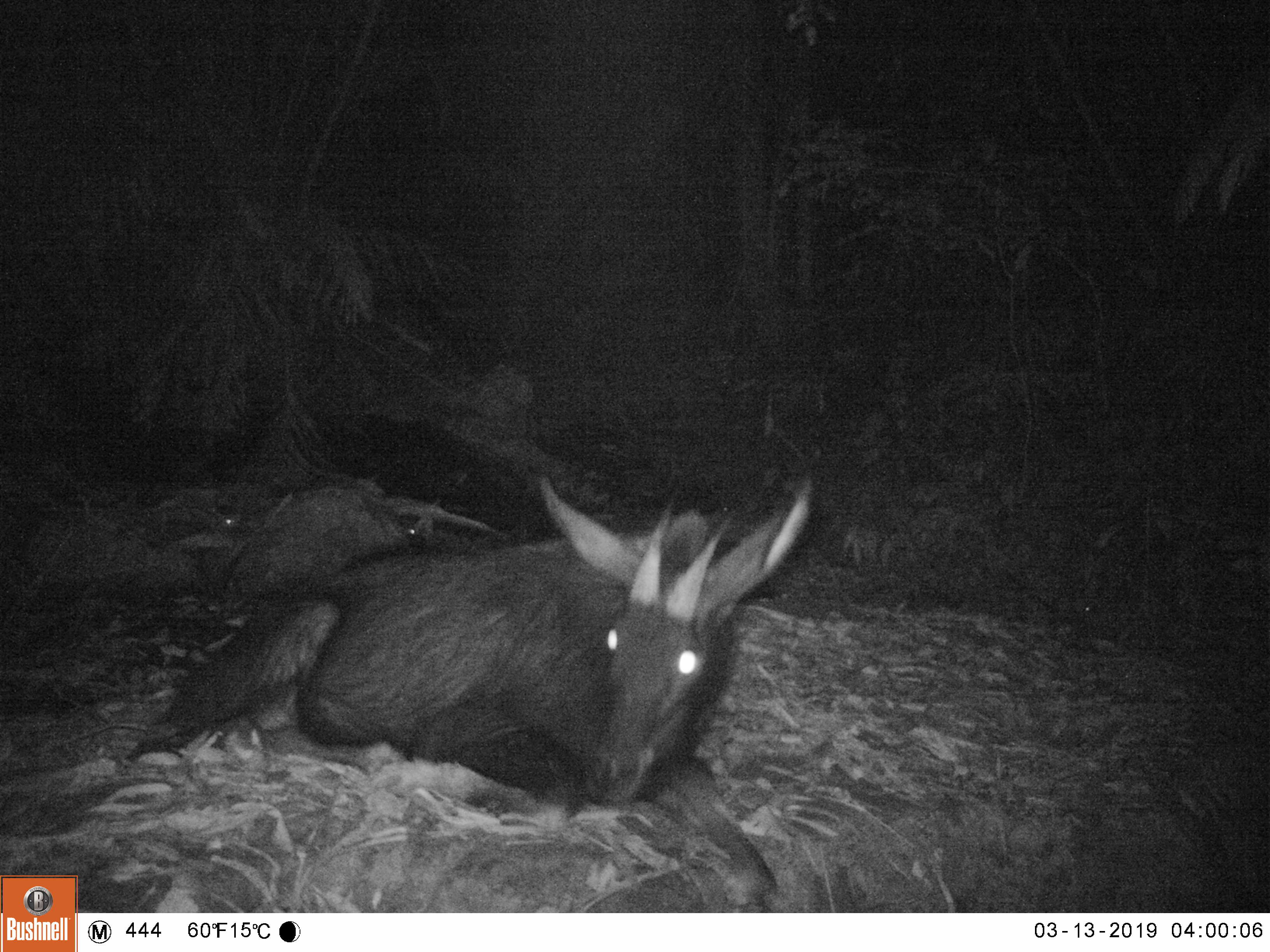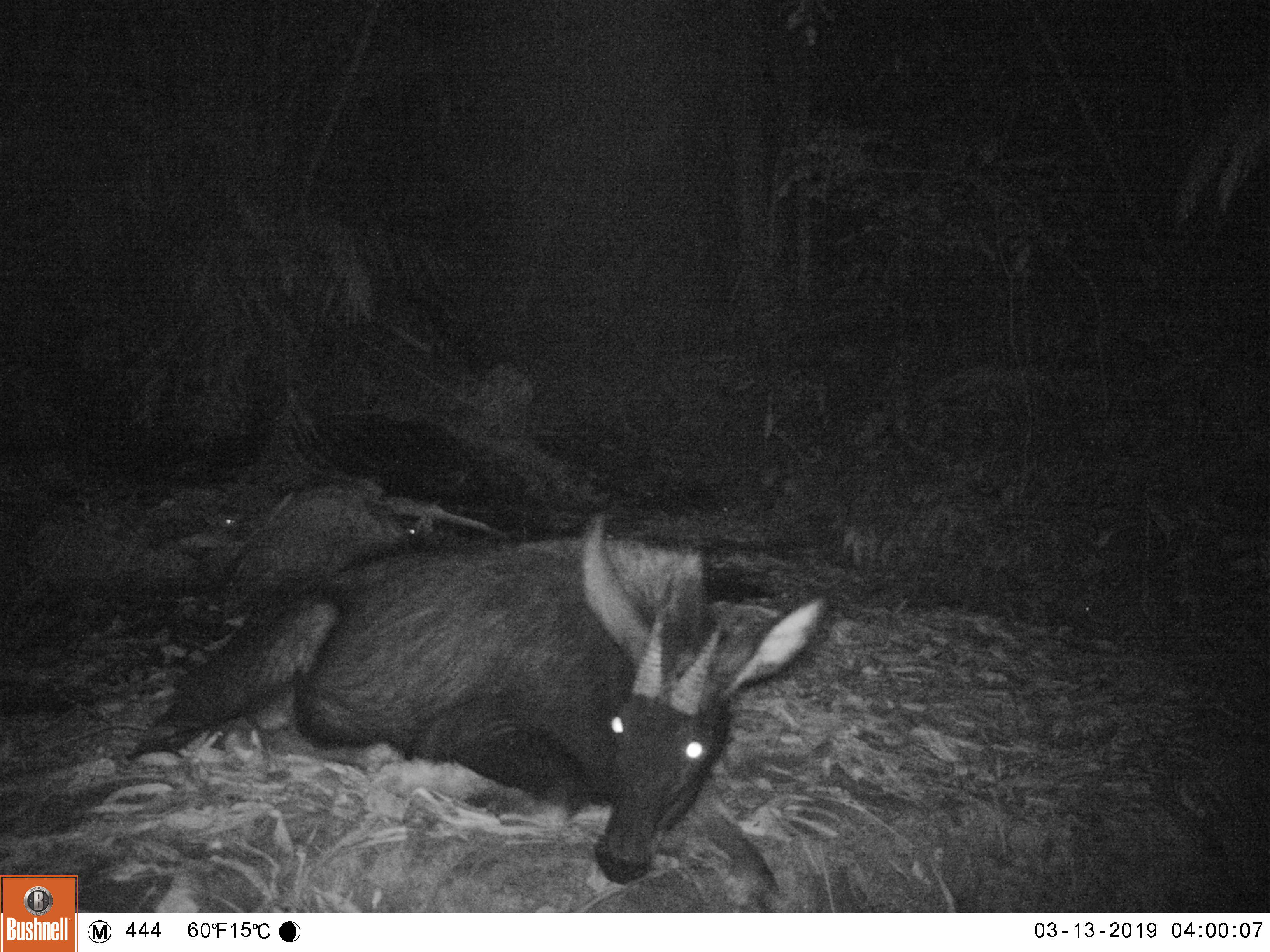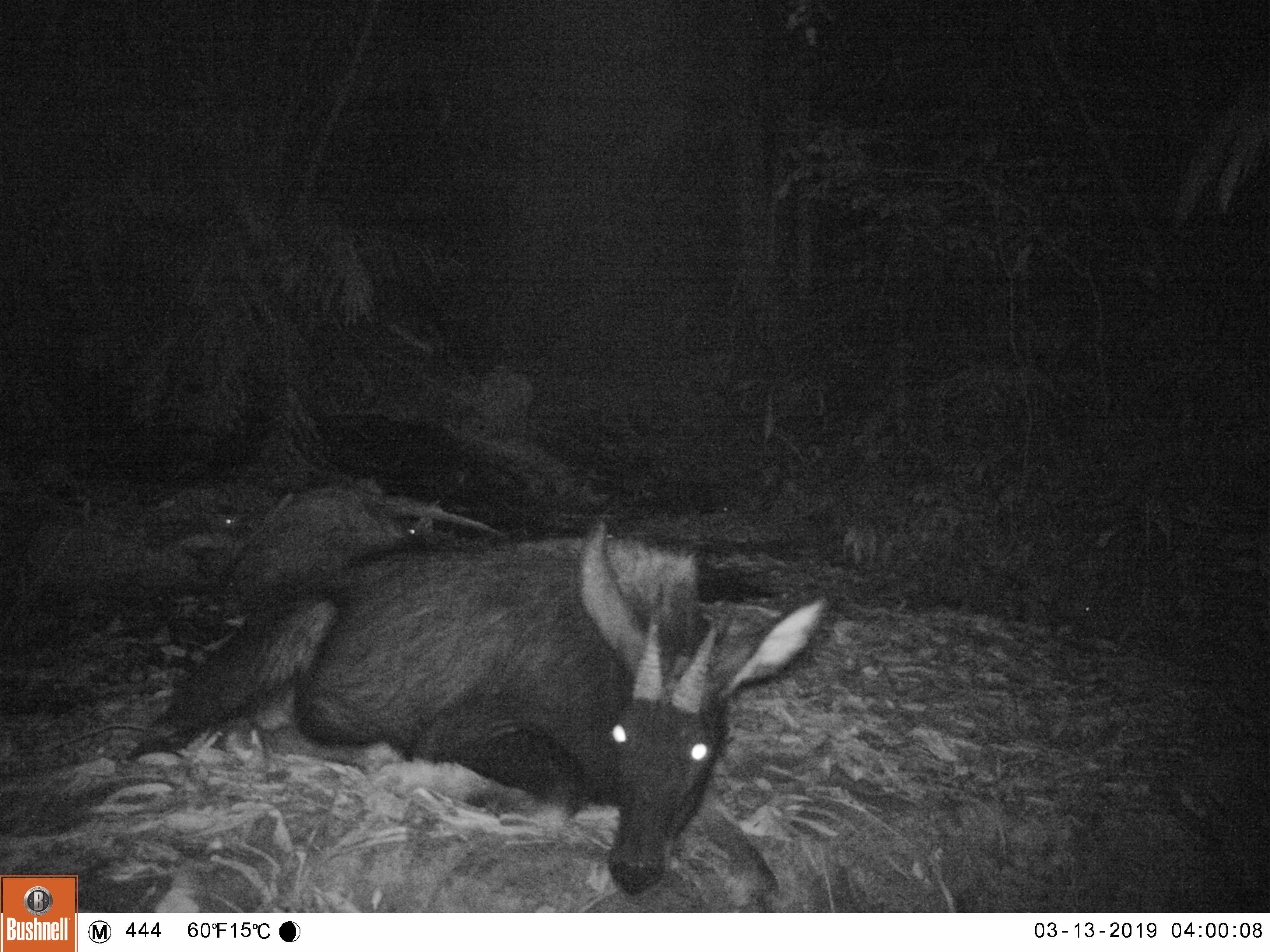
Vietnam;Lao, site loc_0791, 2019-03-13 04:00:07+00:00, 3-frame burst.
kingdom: Animalia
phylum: Chordata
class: Mammalia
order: Artiodactyla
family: Bovidae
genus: Capricornis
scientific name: Capricornis sumatraensis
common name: chinese serow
Chinese serow (Capricornis sumatraensis). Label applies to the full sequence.